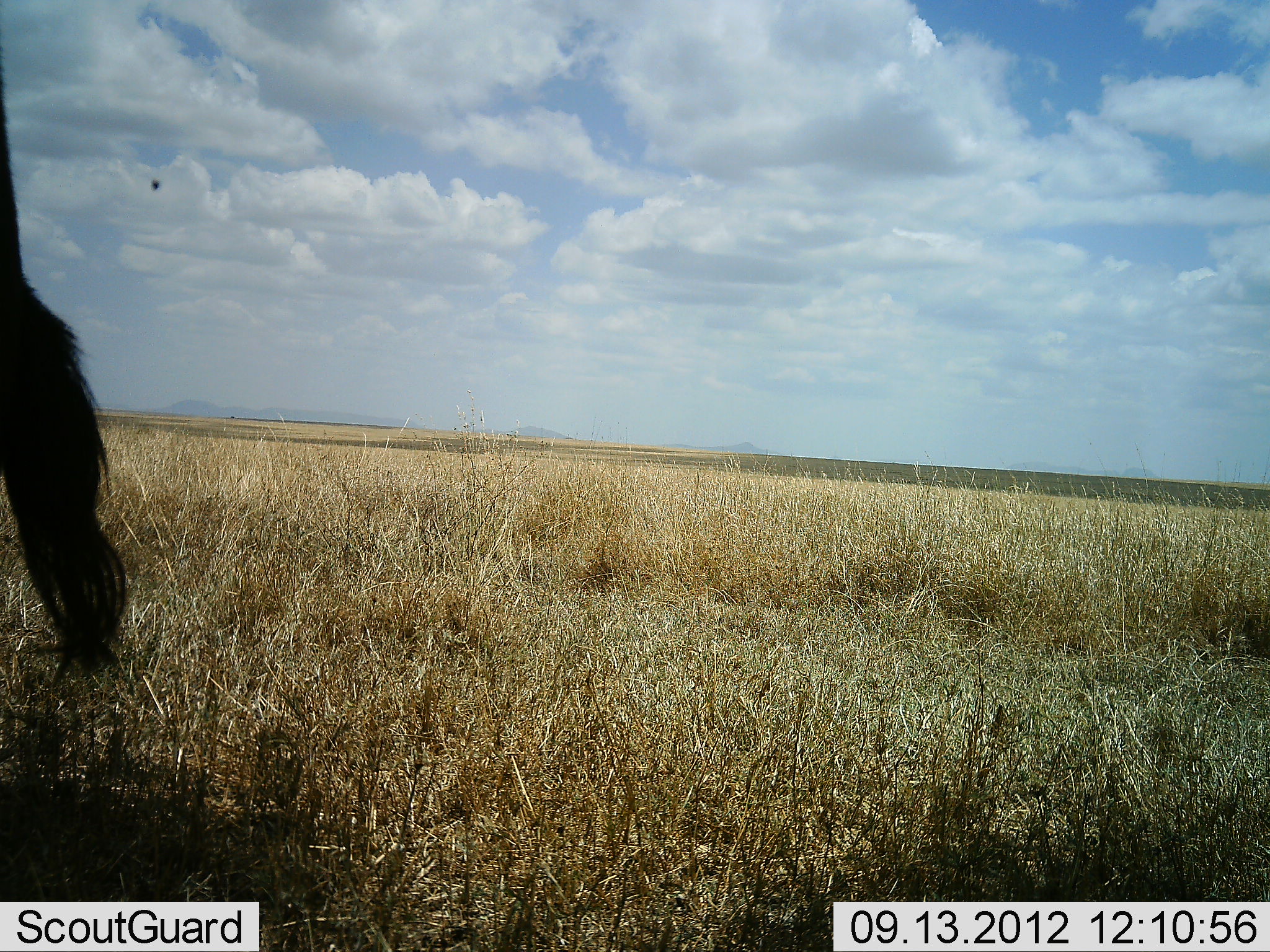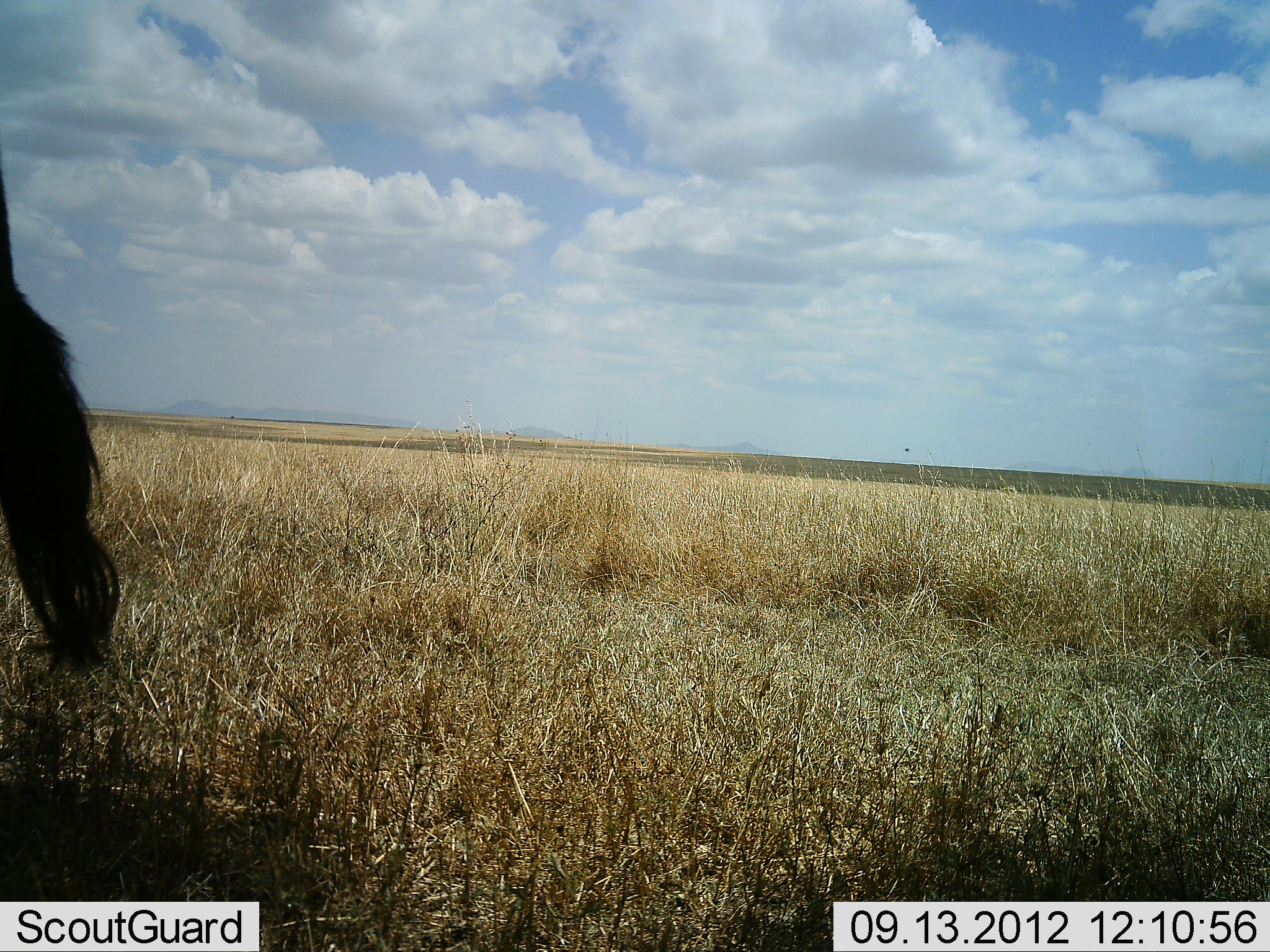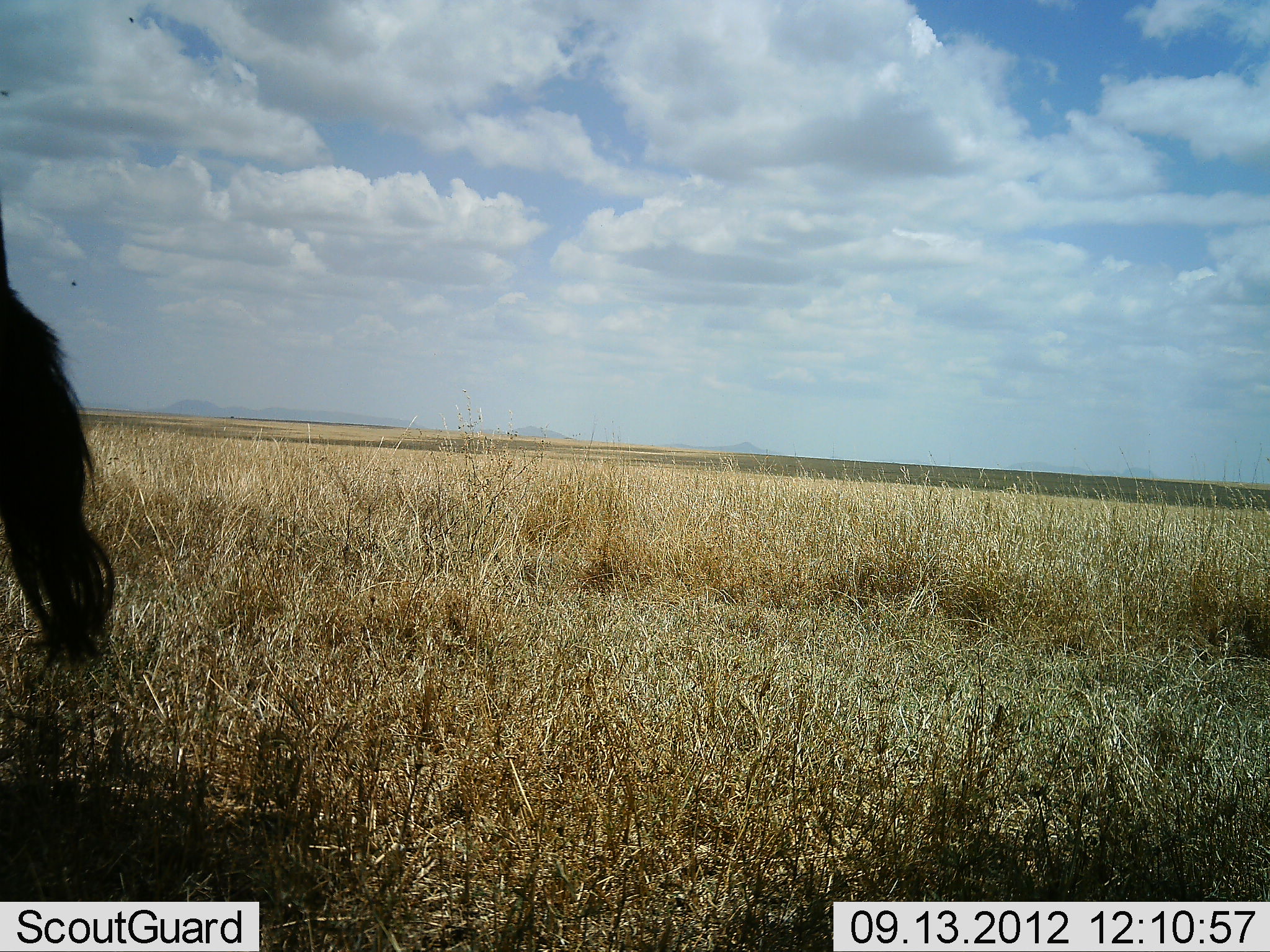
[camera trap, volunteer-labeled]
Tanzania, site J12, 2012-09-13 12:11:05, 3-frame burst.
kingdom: Animalia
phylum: Chordata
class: Mammalia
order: Artiodactyla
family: Bovidae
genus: Connochaetes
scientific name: Connochaetes taurinus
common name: blue wildebeest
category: wildebeest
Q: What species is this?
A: Wildebeest (blue wildebeest) (Connochaetes taurinus).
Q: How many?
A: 1.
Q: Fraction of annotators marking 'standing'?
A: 100%.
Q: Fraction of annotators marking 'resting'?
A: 0%.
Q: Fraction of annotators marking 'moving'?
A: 0%.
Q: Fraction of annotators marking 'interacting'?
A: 0%.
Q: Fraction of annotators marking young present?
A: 0%.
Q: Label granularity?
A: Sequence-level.